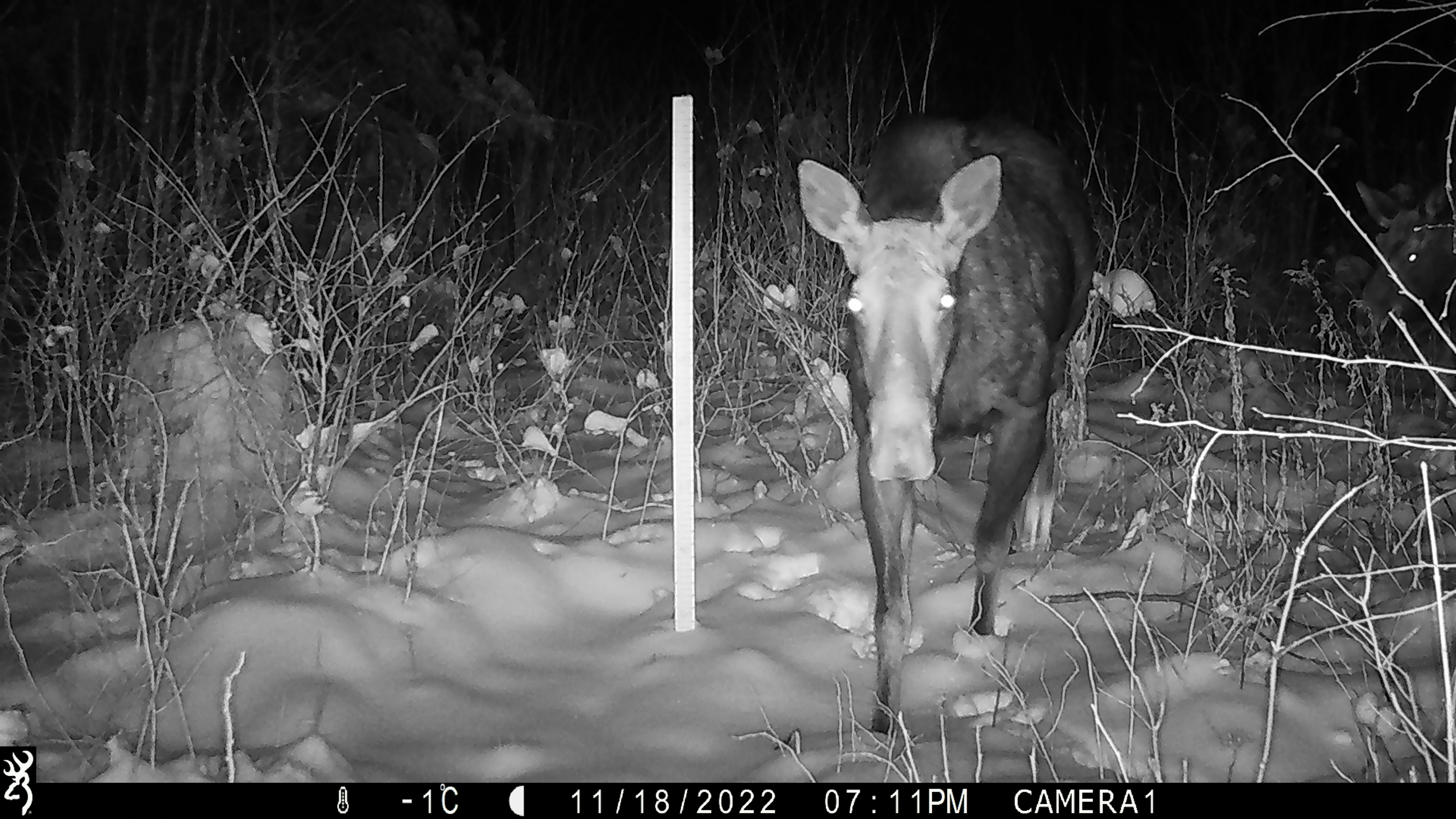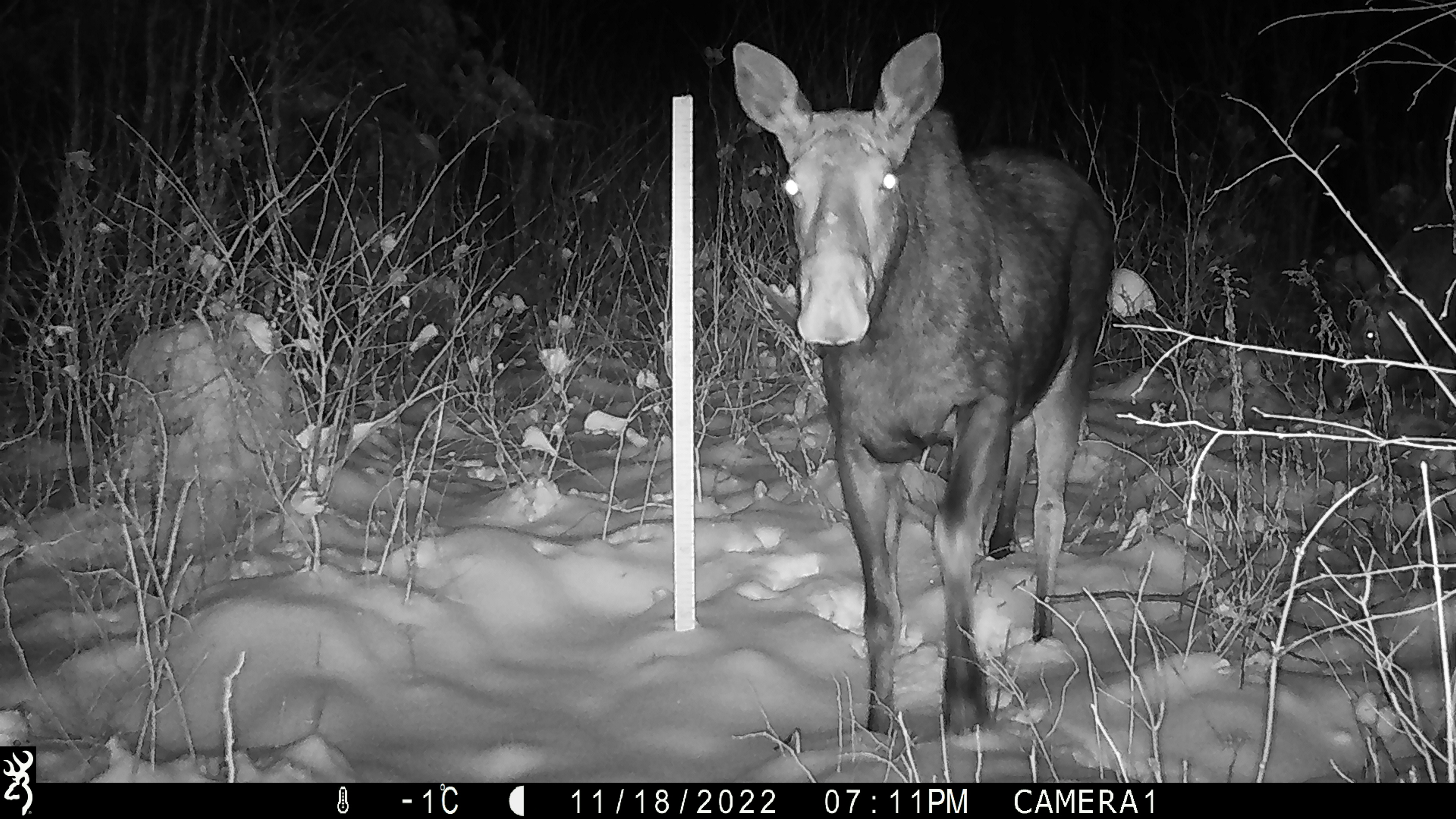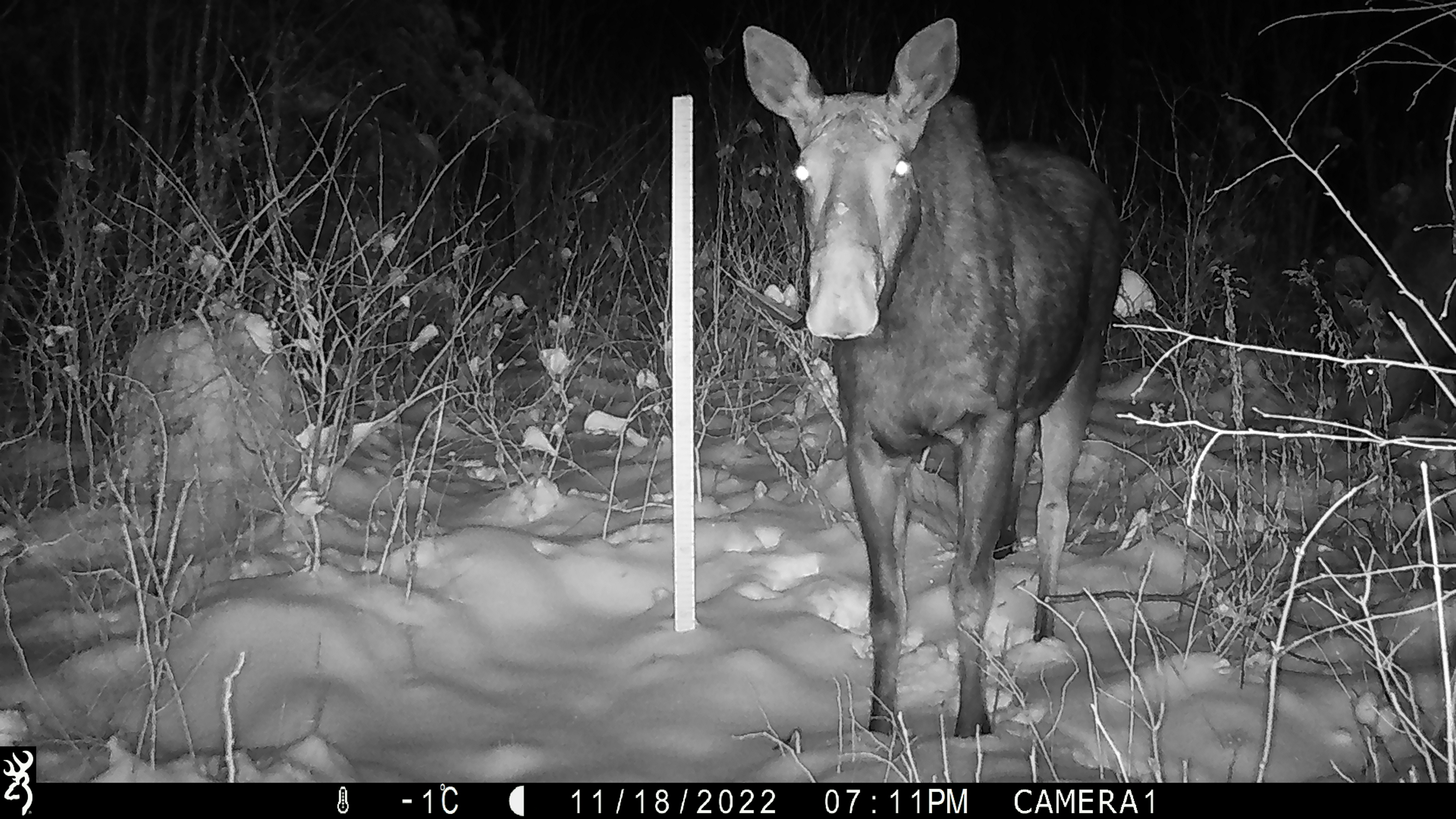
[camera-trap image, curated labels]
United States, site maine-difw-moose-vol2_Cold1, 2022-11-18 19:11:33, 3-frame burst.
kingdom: Animalia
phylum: Chordata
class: Mammalia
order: Artiodactyla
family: Cervidae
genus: Alces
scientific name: Alces alces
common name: moose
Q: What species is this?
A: Moose (Alces alces).